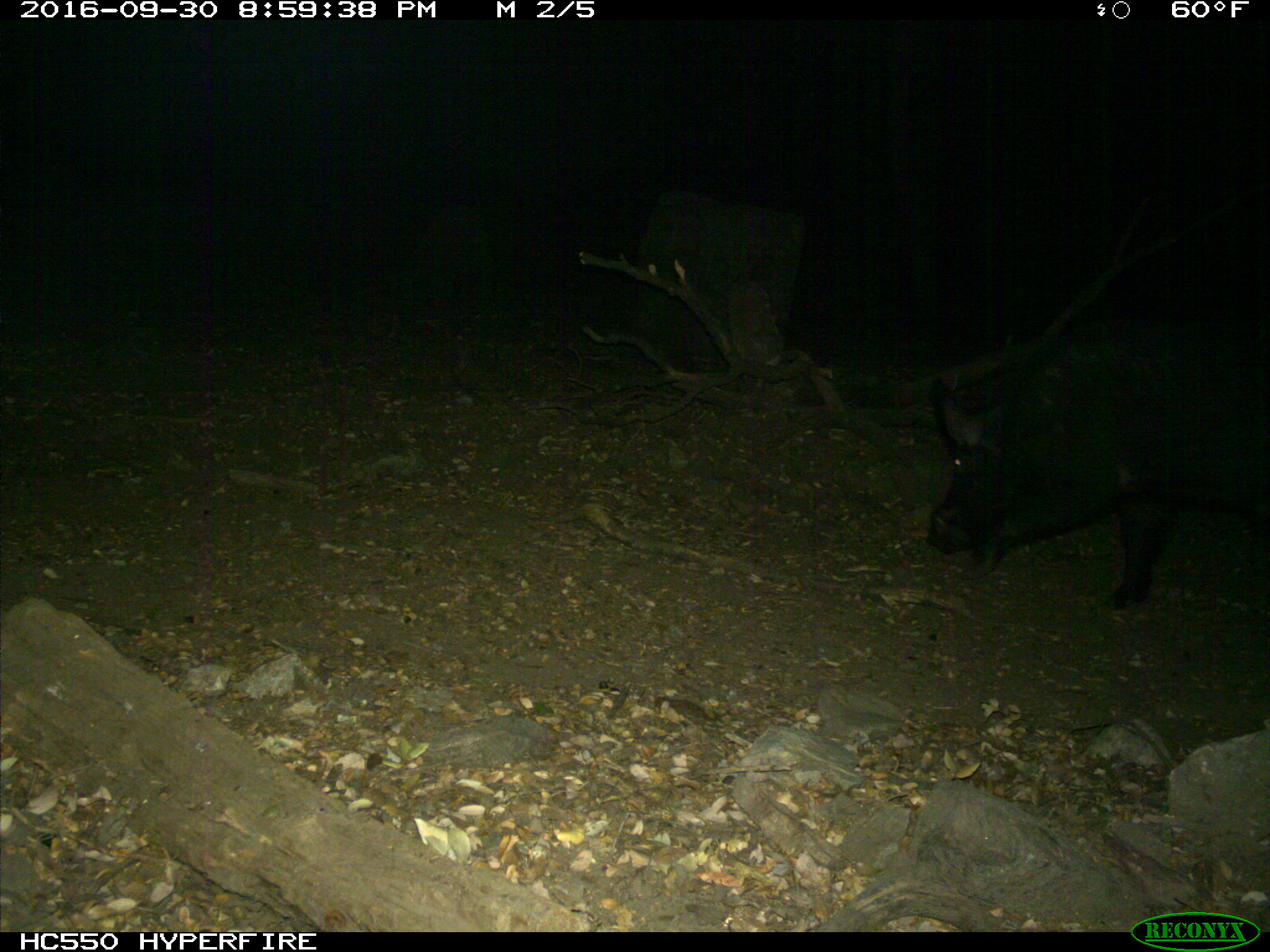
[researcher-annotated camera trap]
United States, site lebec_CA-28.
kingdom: Animalia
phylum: Chordata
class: Mammalia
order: Artiodactyla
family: Suidae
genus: Sus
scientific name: Sus scrofa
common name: wild boar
Sus scrofa (wild boar).